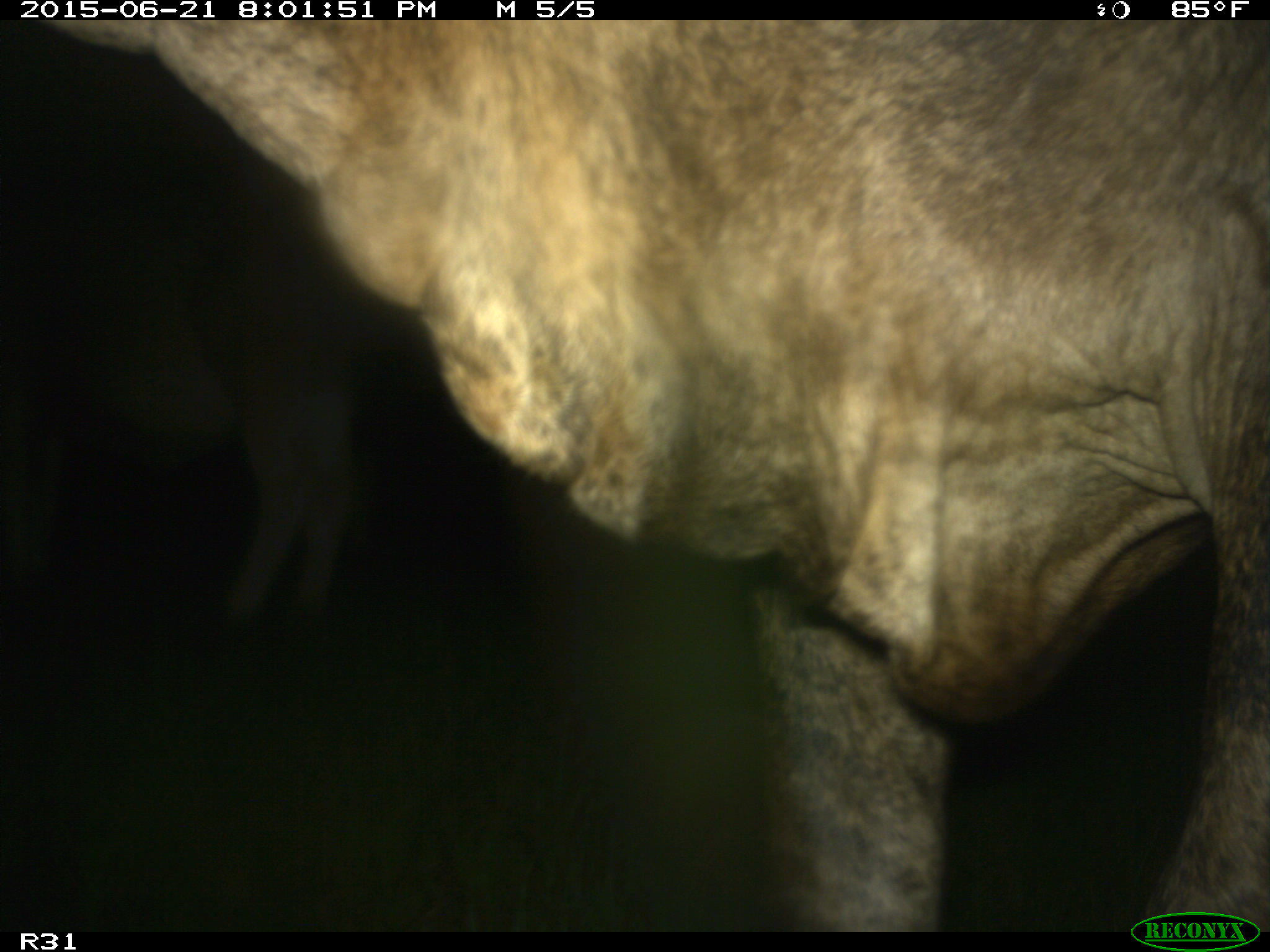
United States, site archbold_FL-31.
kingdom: Animalia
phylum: Chordata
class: Mammalia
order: Artiodactyla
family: Bovidae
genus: Bos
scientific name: Bos taurus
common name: domestic cow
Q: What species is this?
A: Bos taurus (domestic cow).